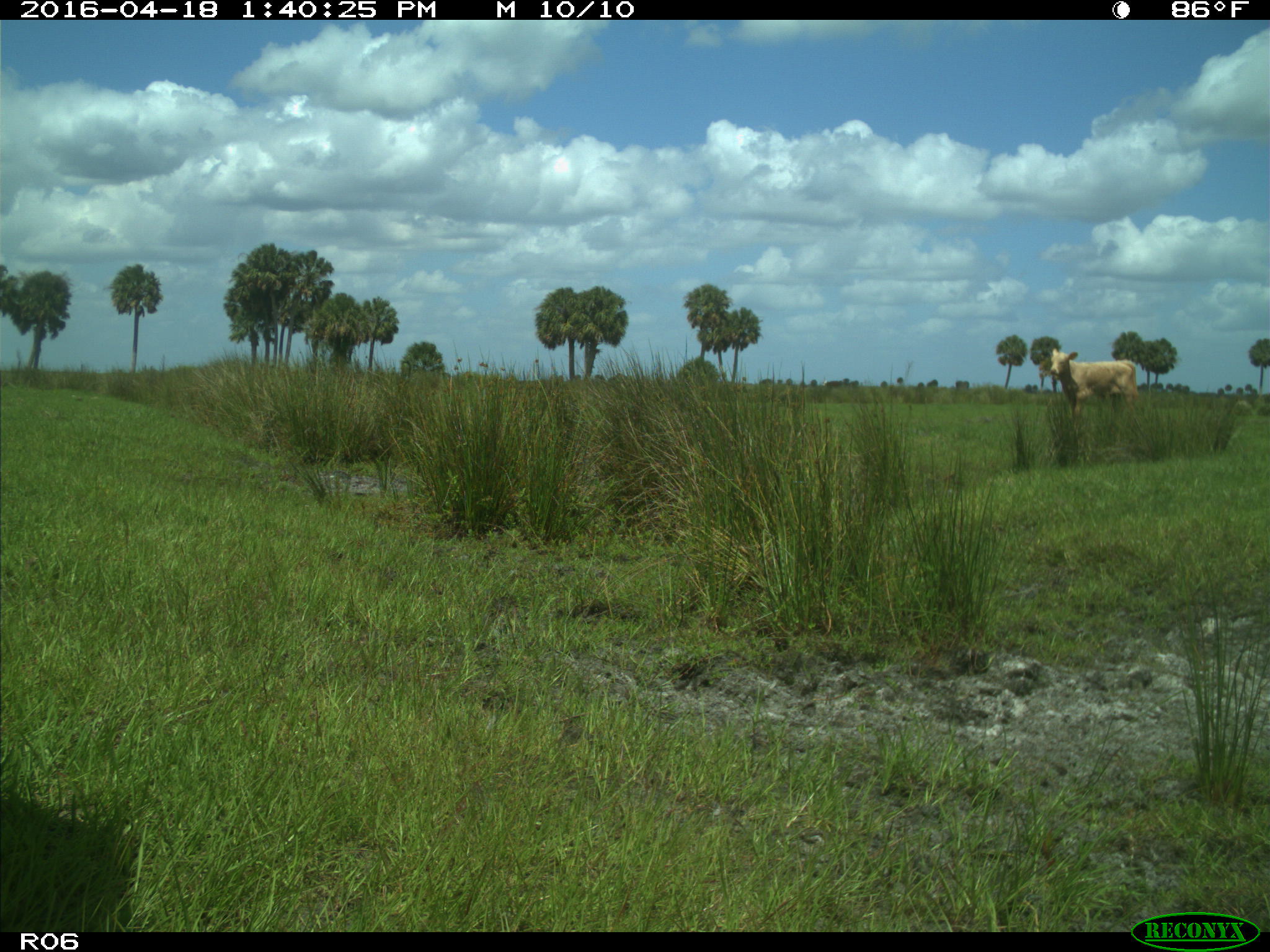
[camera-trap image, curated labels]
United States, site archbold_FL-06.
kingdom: Animalia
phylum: Chordata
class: Mammalia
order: Artiodactyla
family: Bovidae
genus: Bos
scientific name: Bos taurus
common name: domestic cow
Bos taurus (domestic cow).